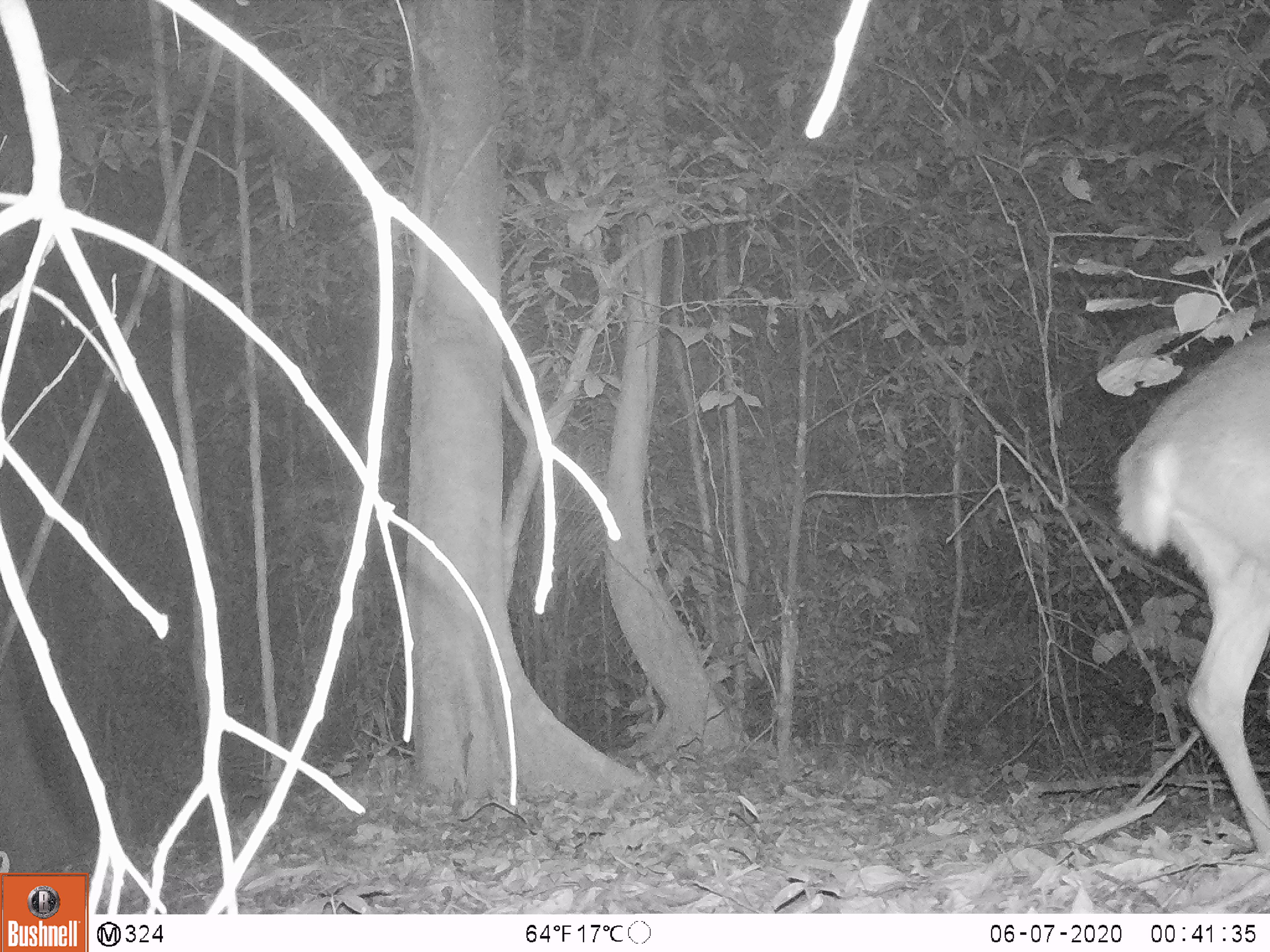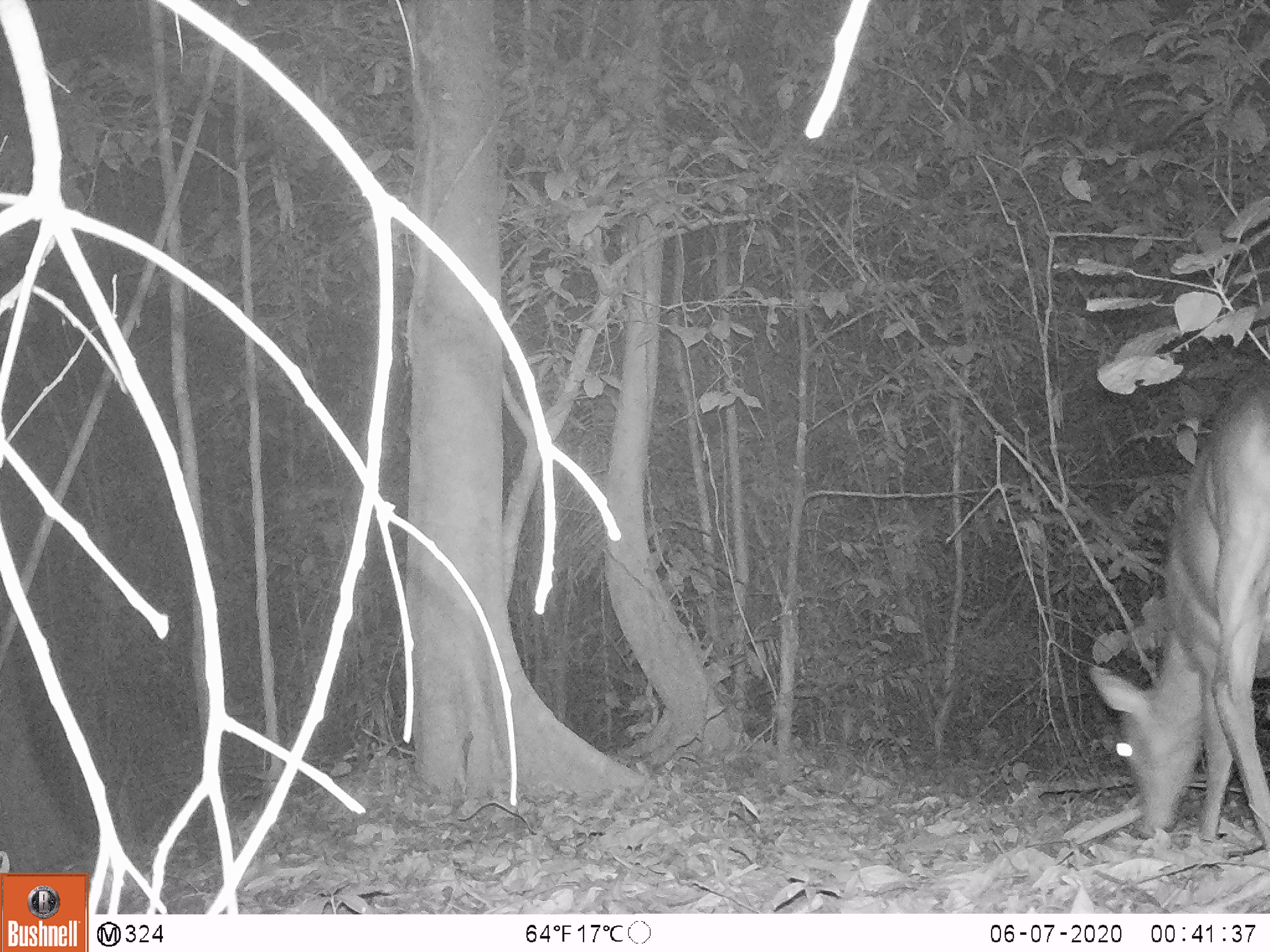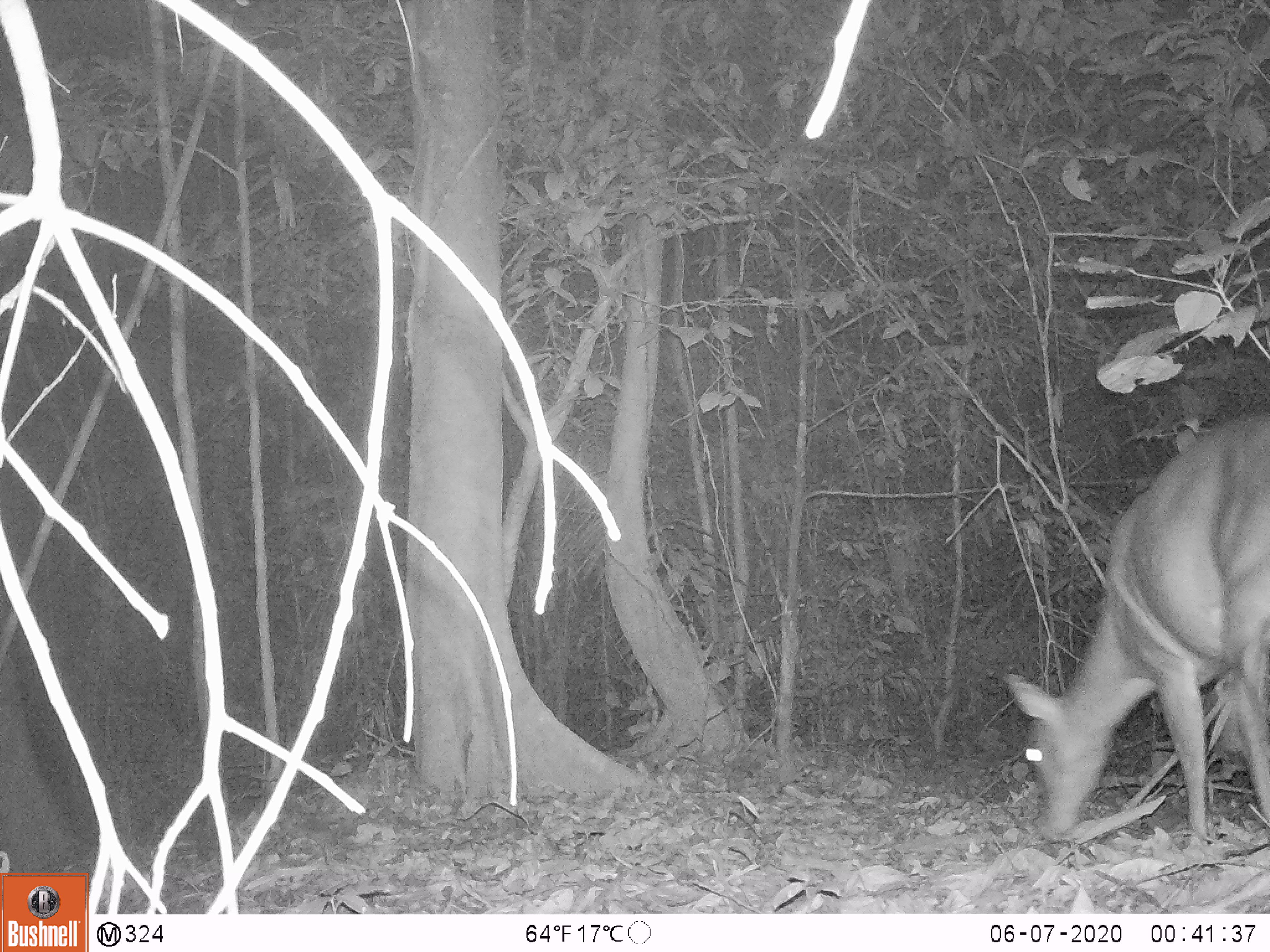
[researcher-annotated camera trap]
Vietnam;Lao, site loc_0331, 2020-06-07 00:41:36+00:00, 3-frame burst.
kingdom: Animalia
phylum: Chordata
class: Mammalia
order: Artiodactyla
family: Cervidae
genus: Muntiacus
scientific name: Muntiacus vuquangensis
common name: large-antlered muntjac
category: large antlered muntjac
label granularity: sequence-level